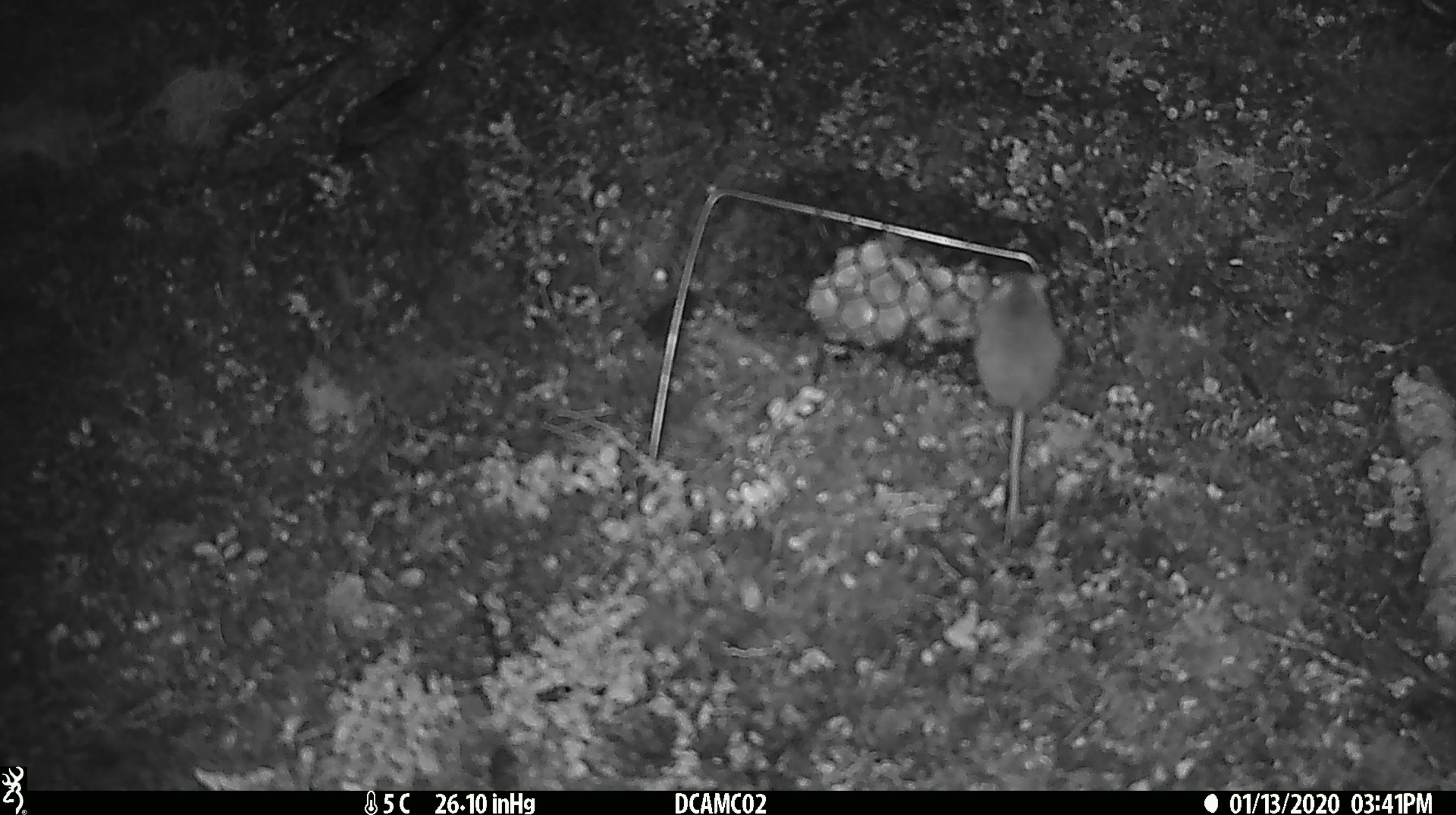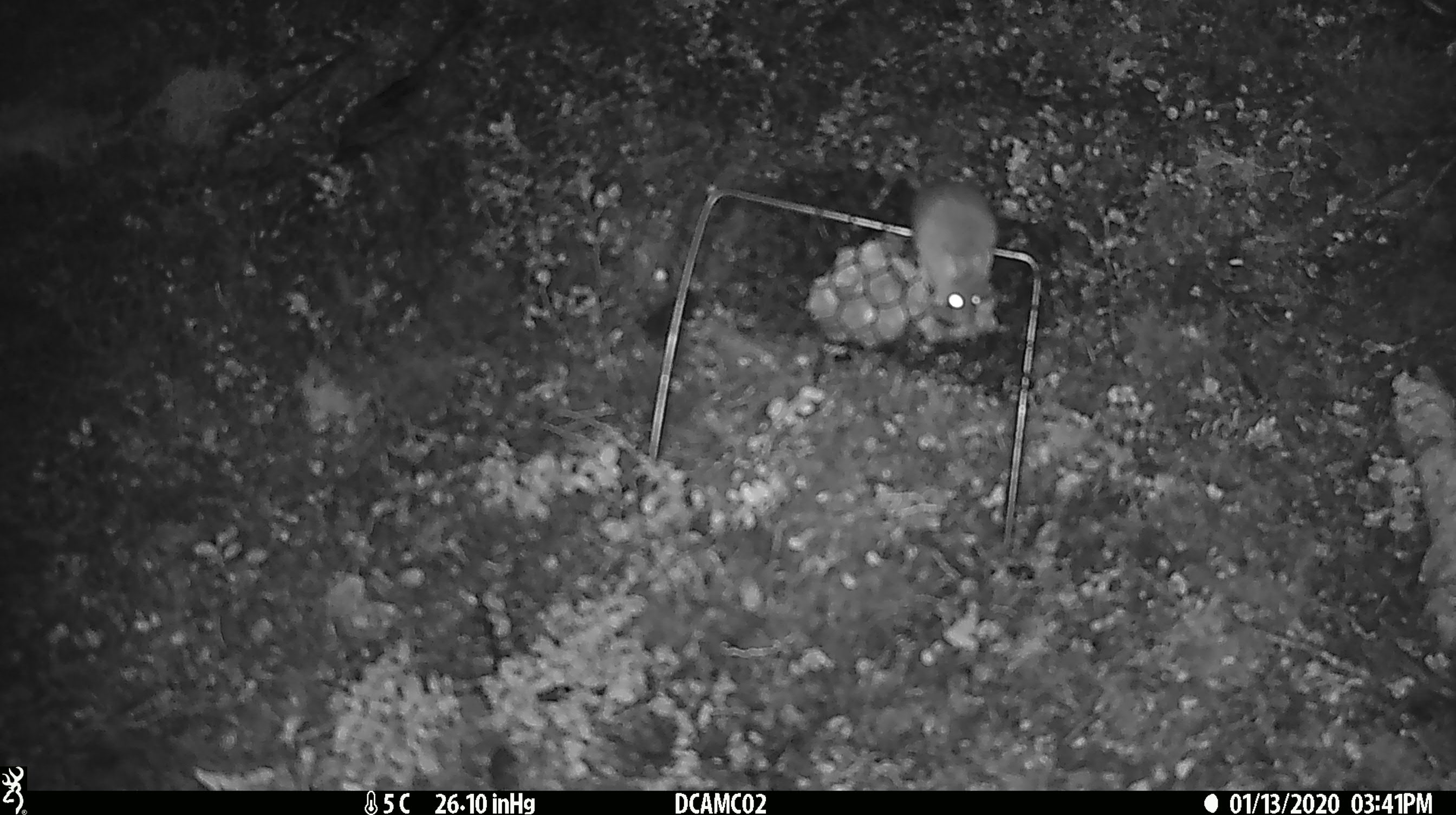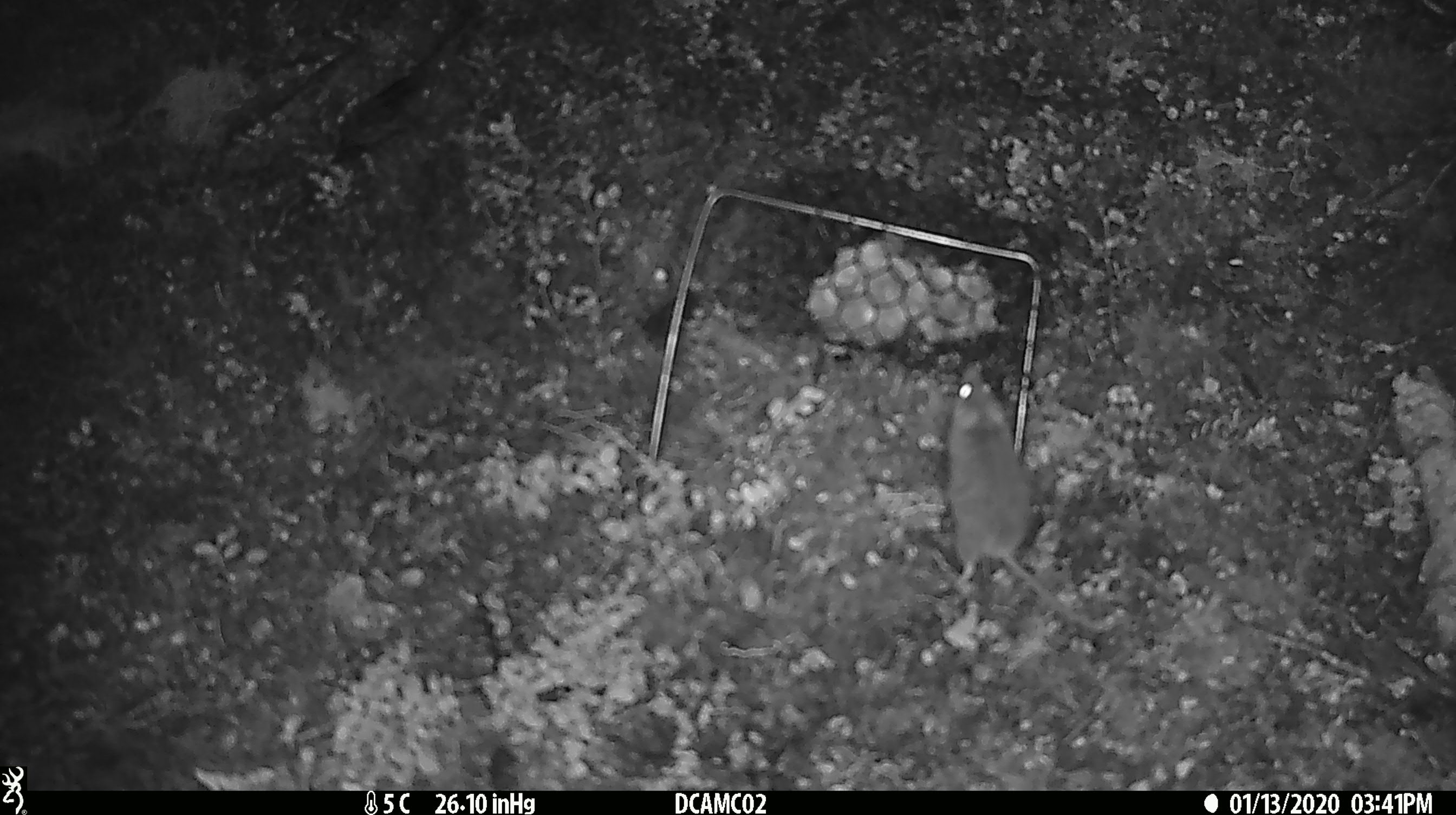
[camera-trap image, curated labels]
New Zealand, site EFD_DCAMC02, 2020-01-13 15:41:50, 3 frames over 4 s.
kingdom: Animalia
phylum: Chordata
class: Mammalia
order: Rodentia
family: Muridae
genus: Mus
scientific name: Mus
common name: mouse